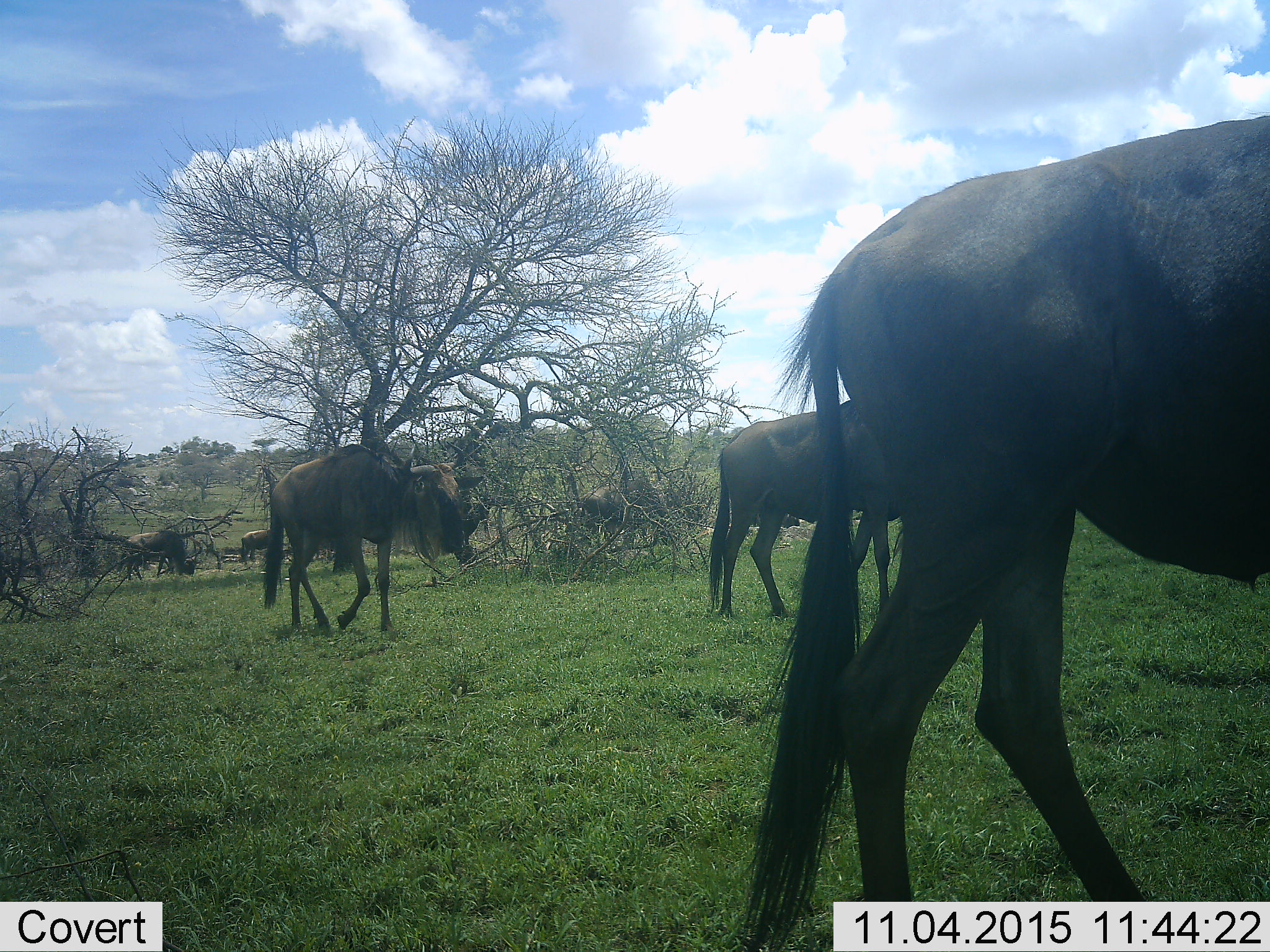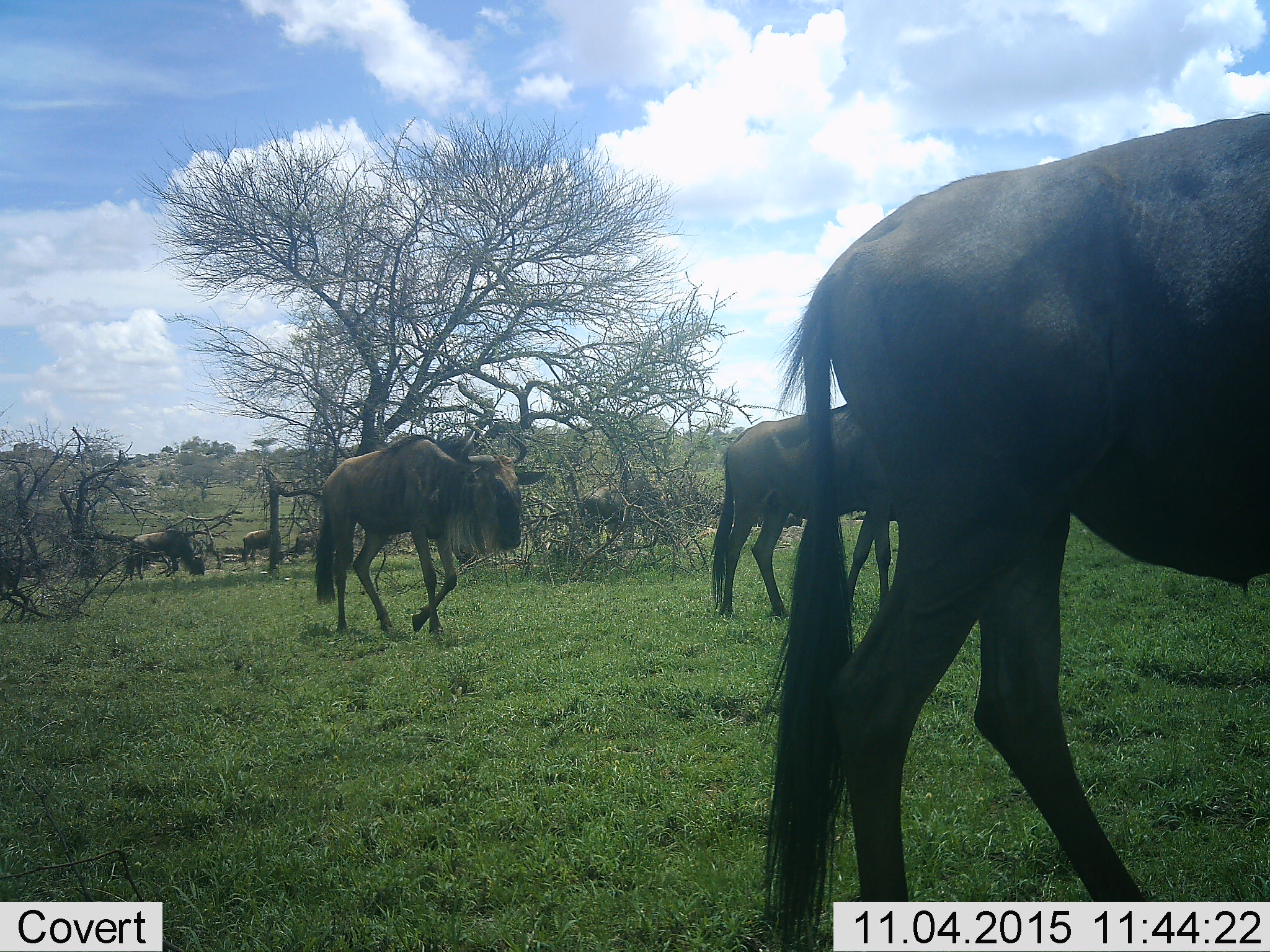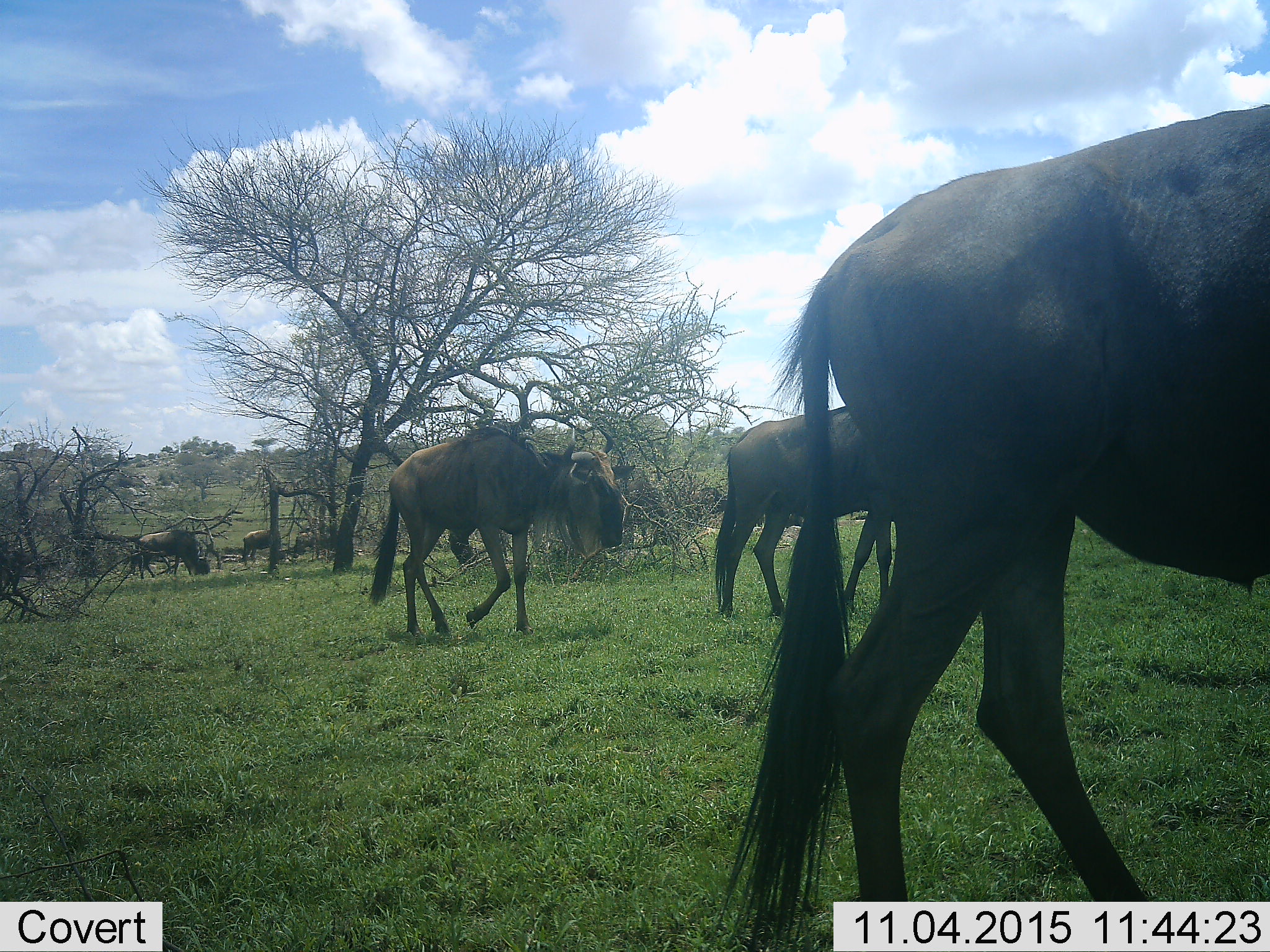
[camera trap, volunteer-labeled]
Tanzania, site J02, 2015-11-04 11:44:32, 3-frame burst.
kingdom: Animalia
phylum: Chordata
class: Mammalia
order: Artiodactyla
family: Bovidae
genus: Connochaetes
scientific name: Connochaetes taurinus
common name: blue wildebeest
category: wildebeest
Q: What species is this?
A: Wildebeest (blue wildebeest) (Connochaetes taurinus).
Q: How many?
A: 6.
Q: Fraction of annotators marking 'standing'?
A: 40%.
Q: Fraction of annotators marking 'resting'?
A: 0%.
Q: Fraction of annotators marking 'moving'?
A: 100%.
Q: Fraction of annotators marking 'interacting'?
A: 10%.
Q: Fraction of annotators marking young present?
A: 0%.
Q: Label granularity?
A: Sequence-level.